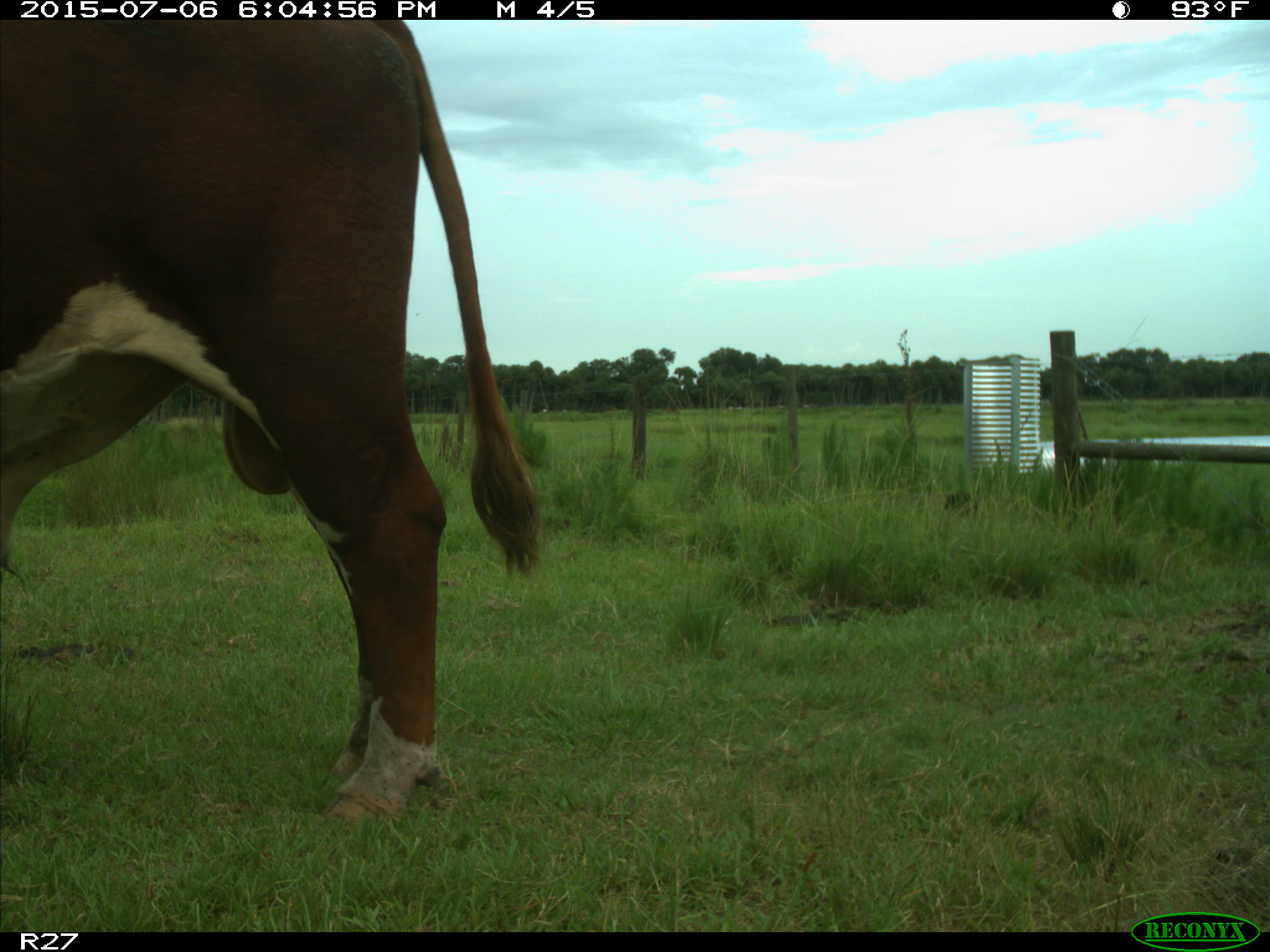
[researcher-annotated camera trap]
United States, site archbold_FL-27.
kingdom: Animalia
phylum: Chordata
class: Mammalia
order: Artiodactyla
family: Bovidae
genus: Bos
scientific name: Bos taurus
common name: domestic cow